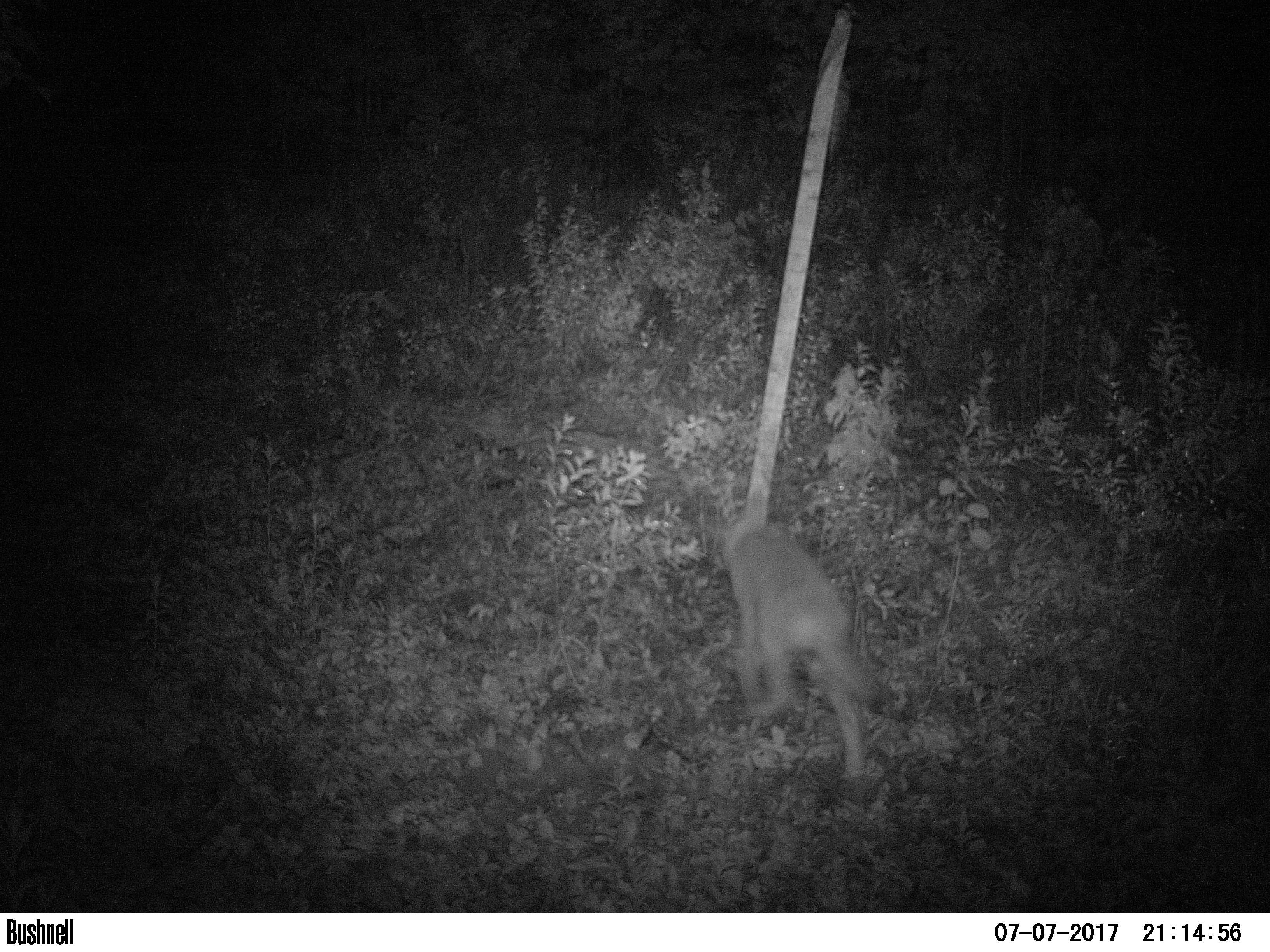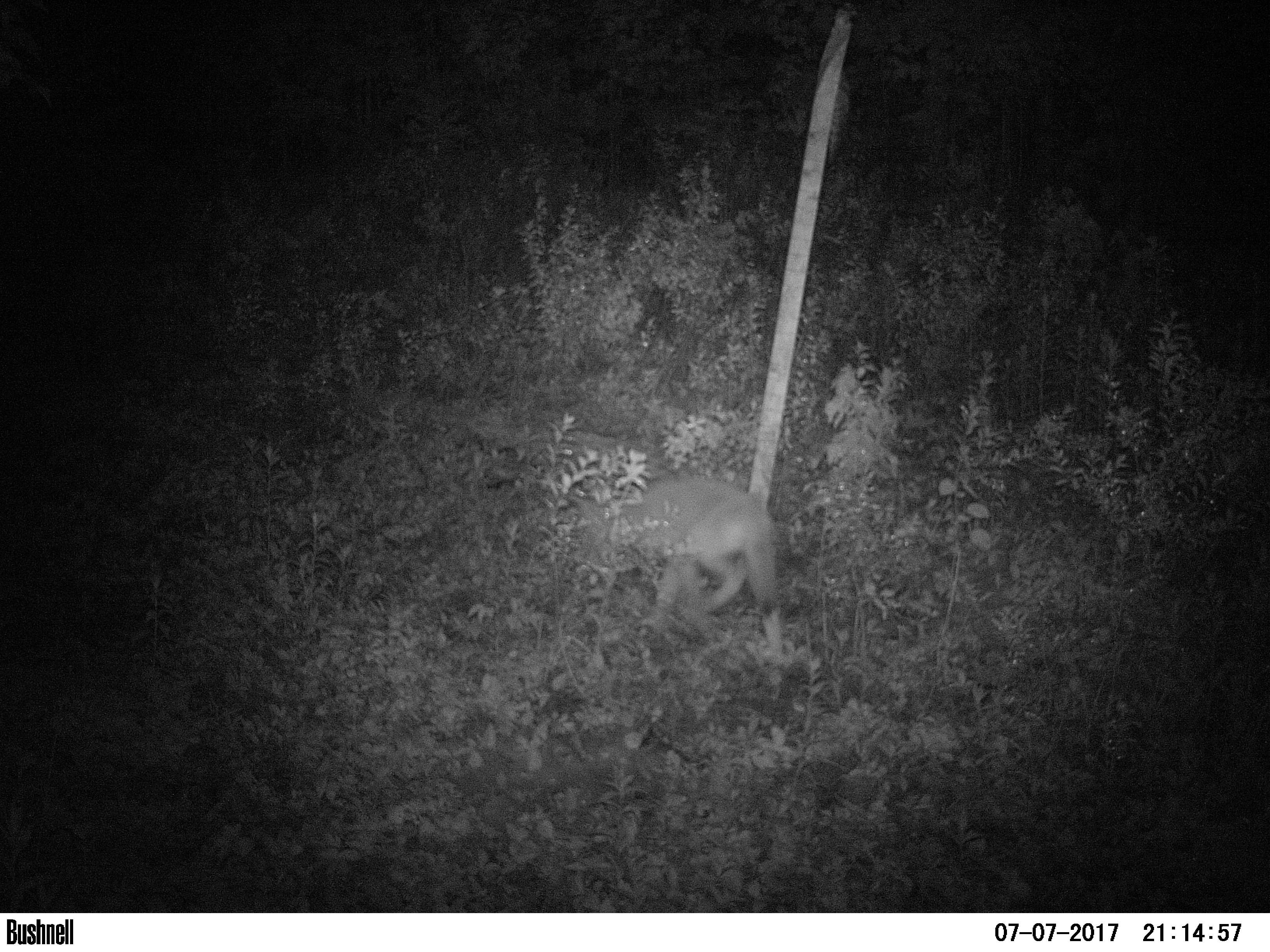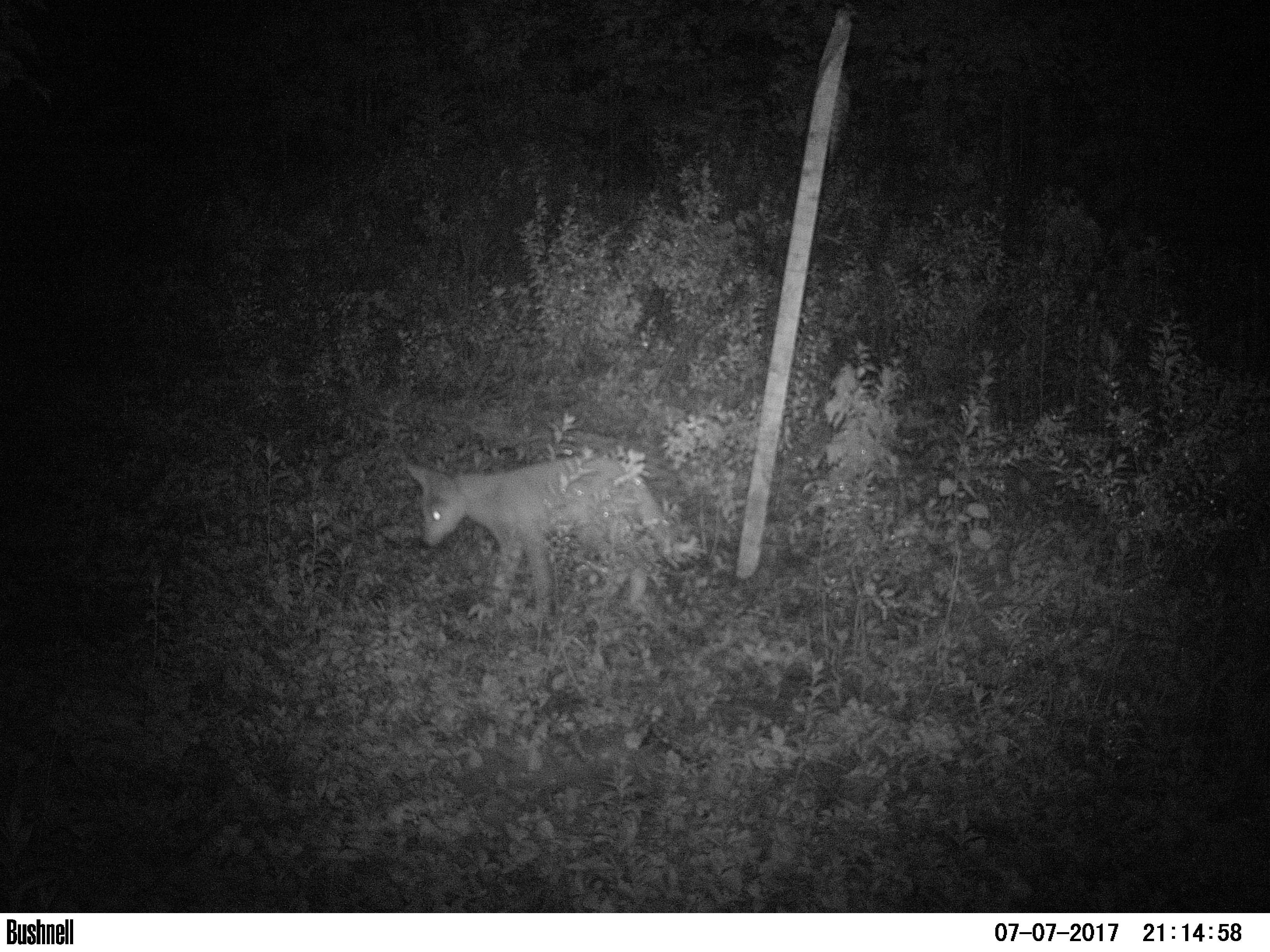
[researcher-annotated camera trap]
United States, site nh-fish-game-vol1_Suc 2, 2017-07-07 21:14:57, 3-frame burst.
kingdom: Animalia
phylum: Chordata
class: Mammalia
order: Carnivora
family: Canidae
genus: Canis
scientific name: Canis latrans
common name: coyote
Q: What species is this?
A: Coyote (Canis latrans).